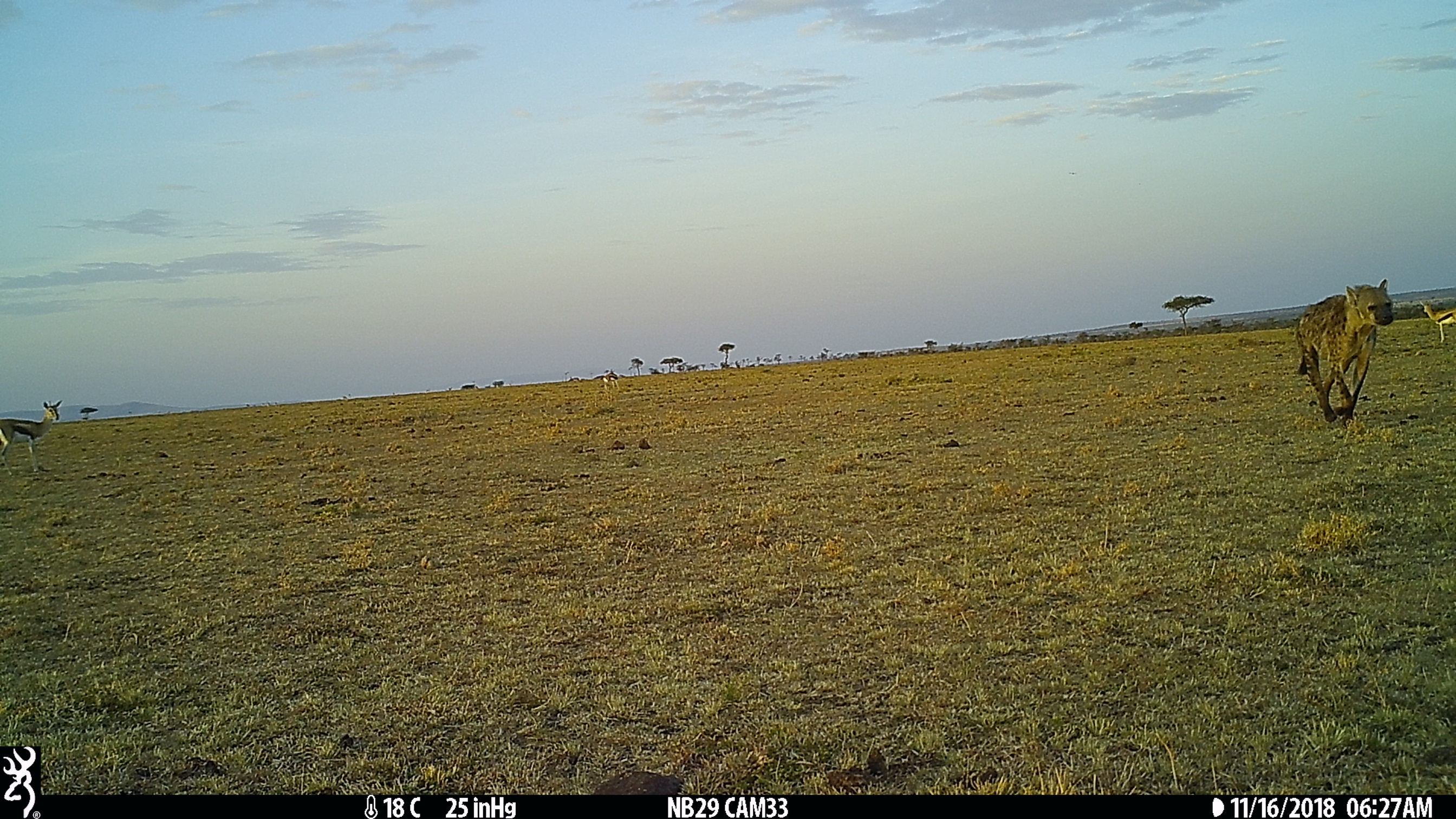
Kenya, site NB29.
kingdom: Animalia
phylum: Chordata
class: Mammalia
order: Carnivora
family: Hyaenidae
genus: Crocuta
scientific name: Crocuta crocuta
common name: spotted hyena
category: hyena spotted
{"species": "hyena spotted (spotted hyena) (Crocuta crocuta)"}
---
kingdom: Animalia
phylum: Chordata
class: Mammalia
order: Artiodactyla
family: Bovidae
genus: Eudorcas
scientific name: Eudorcas thomsonii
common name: thomon's gazelle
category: gazelle thomsons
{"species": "gazelle thomsons (thomon's gazelle) (Eudorcas thomsonii)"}